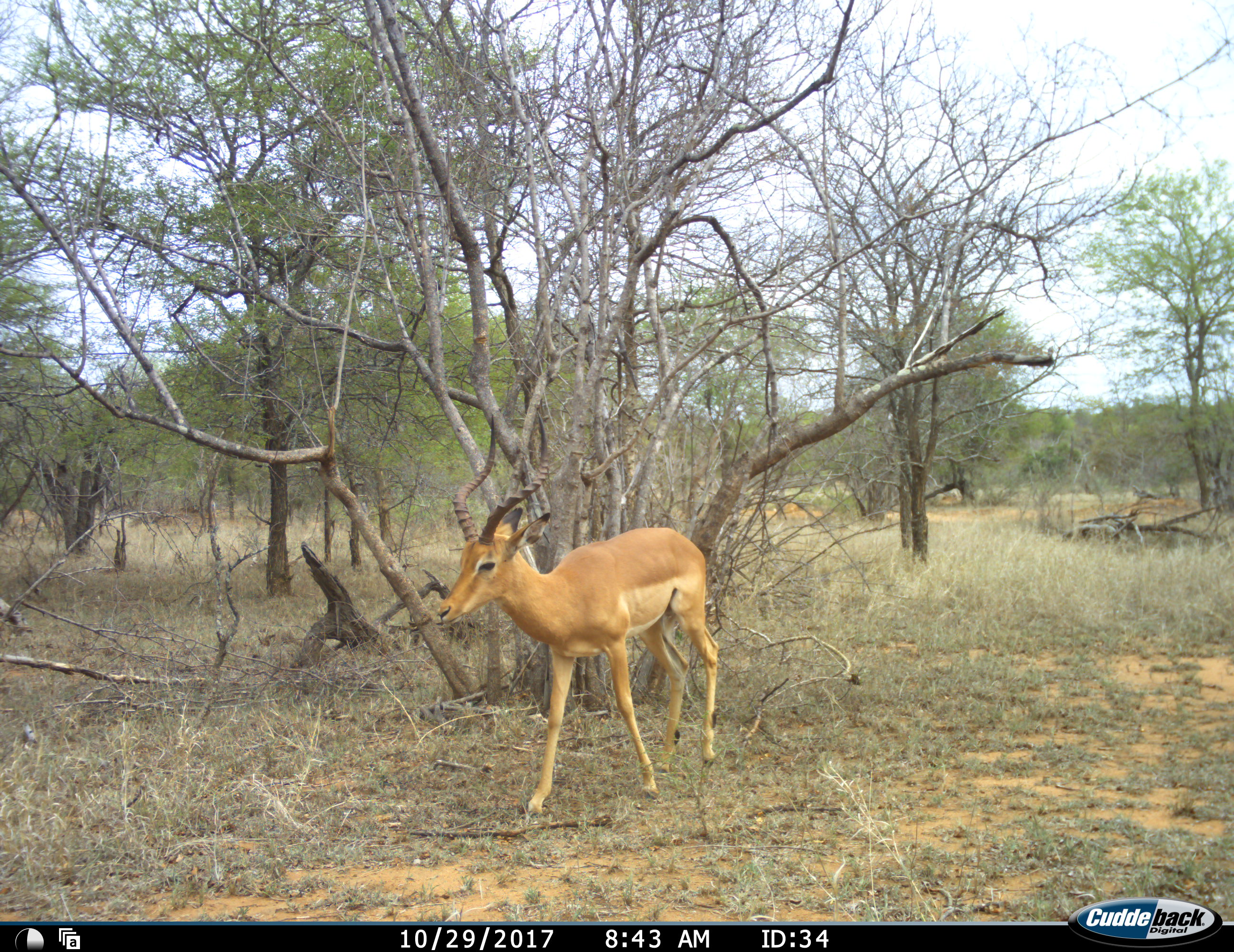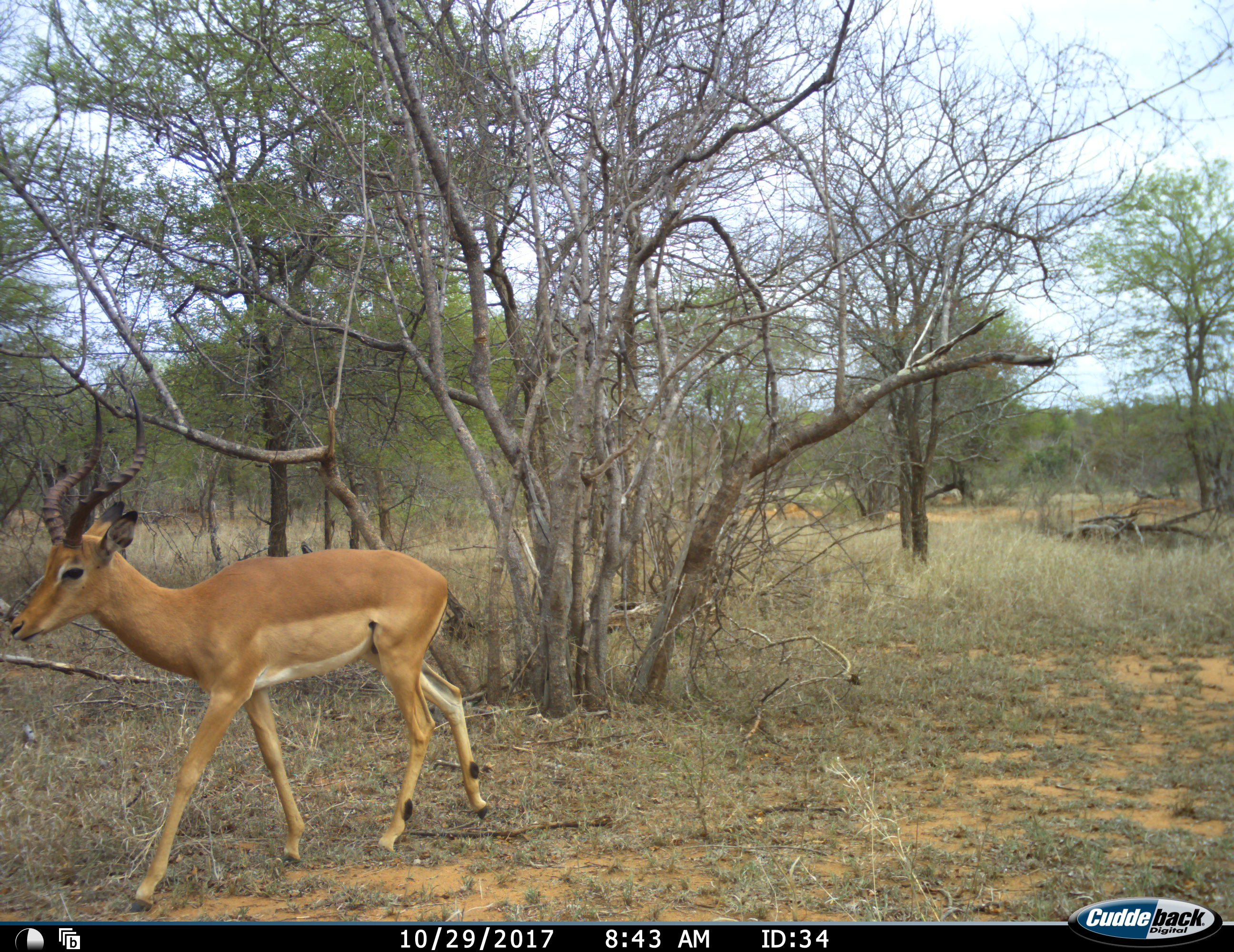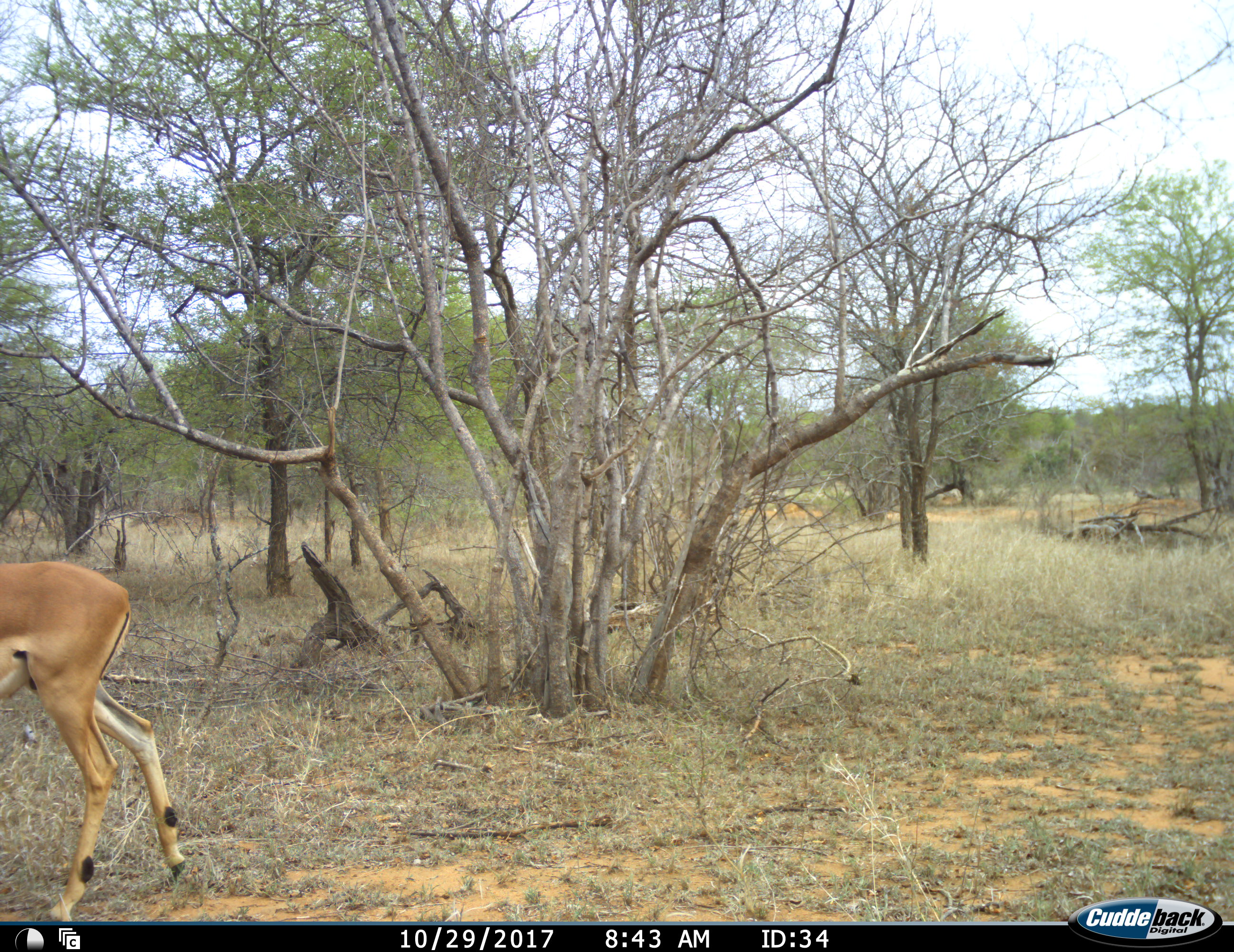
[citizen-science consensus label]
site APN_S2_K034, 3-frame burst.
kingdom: Animalia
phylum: Chordata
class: Mammalia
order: Artiodactyla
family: Bovidae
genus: Aepyceros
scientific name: Aepyceros melampus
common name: impala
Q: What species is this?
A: Impala (Aepyceros melampus).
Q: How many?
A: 1.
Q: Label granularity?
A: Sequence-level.